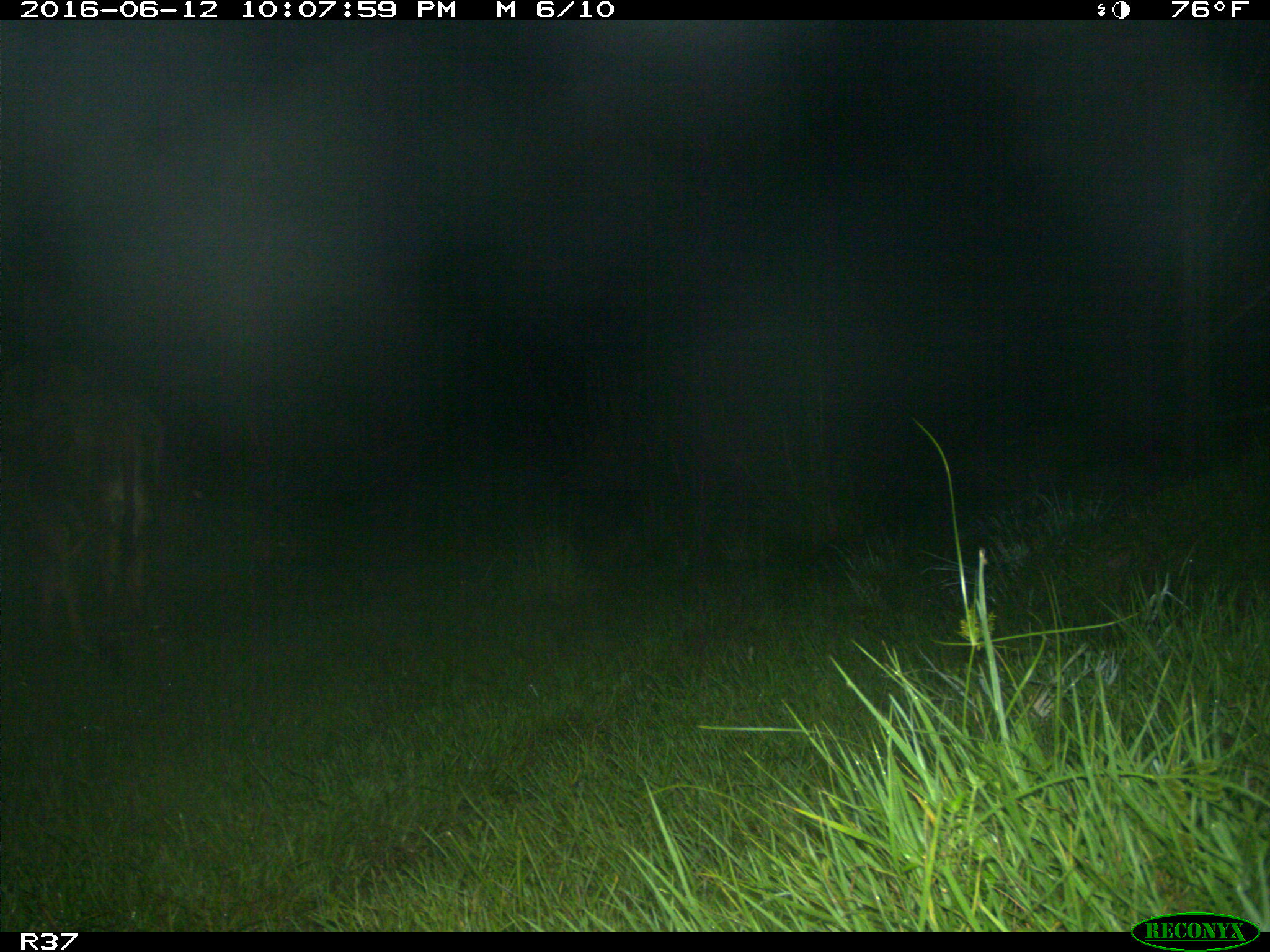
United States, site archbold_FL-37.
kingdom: Animalia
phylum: Chordata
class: Mammalia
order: Artiodactyla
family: Bovidae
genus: Bos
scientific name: Bos taurus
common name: domestic cow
Bos taurus (domestic cow).